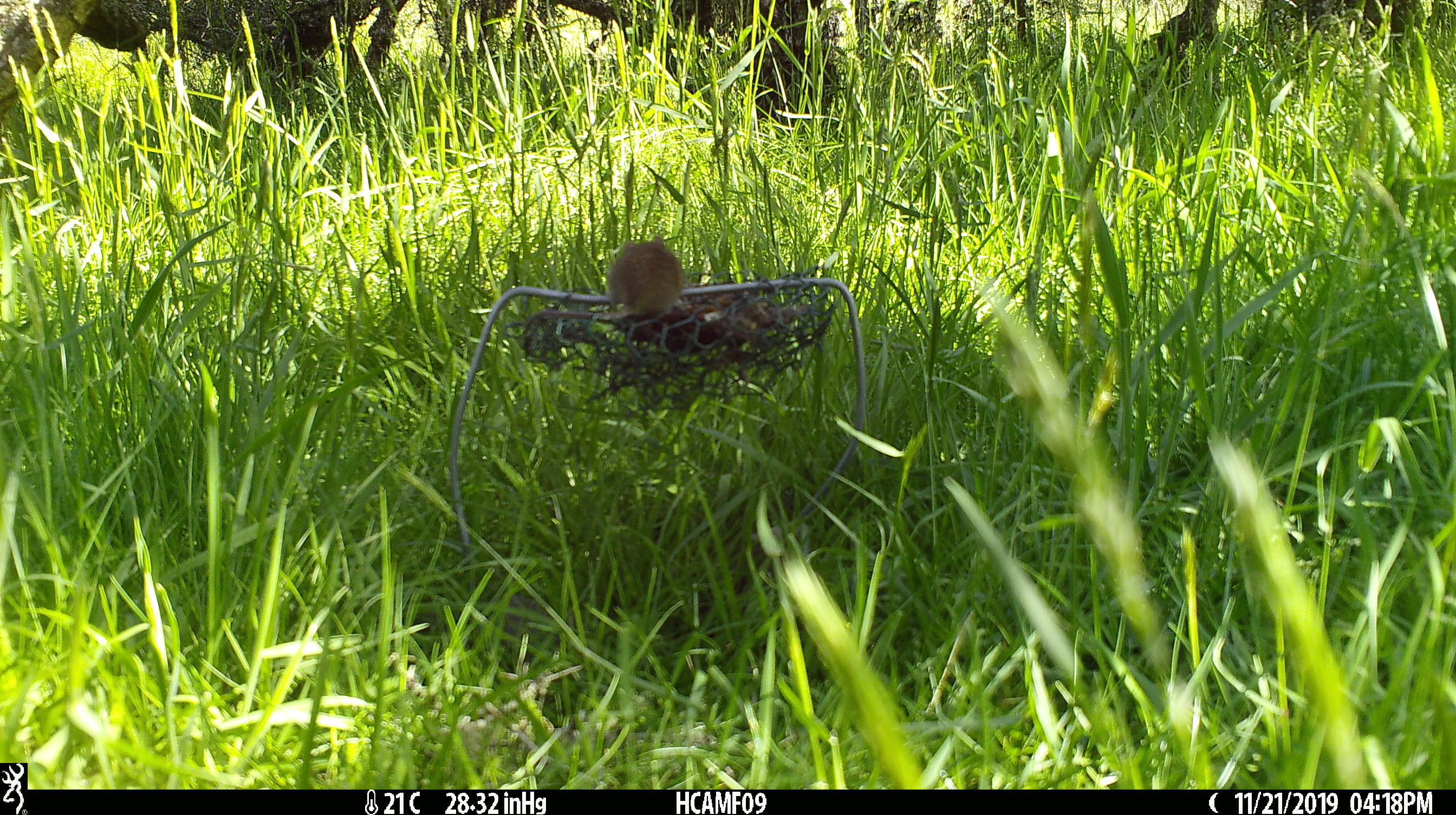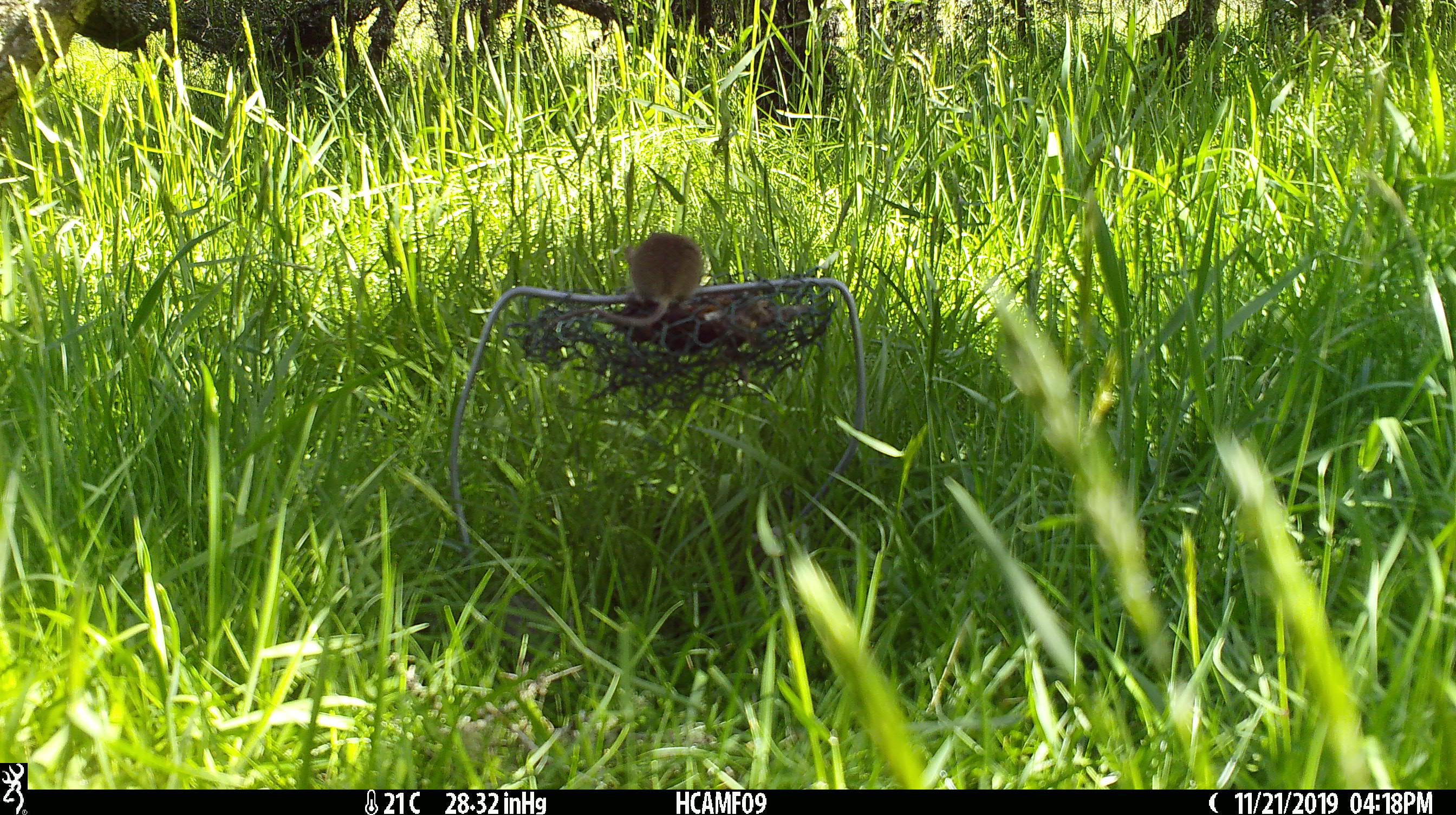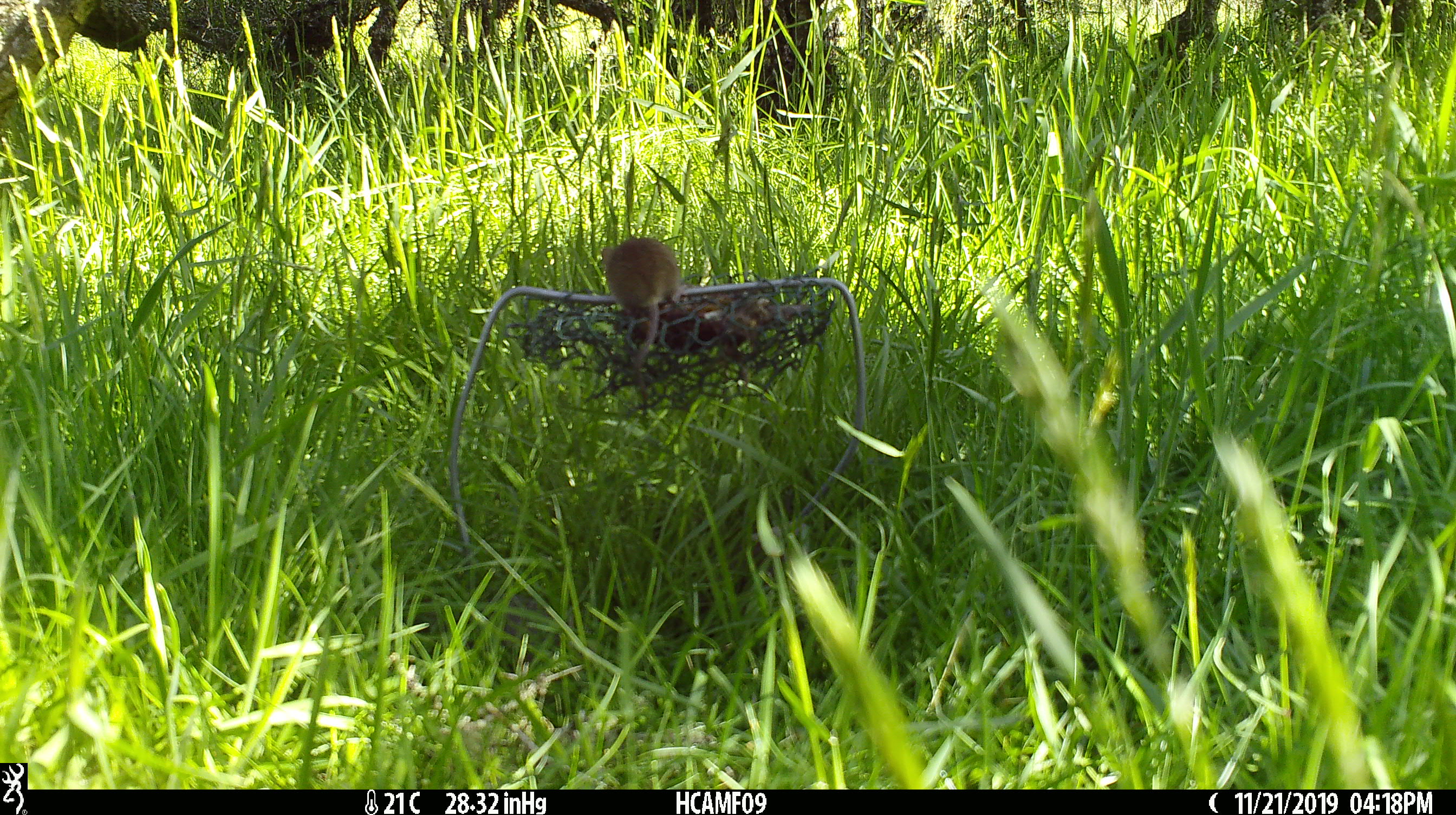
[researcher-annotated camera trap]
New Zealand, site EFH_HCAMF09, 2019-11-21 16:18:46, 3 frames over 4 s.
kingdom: Animalia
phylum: Chordata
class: Mammalia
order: Rodentia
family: Muridae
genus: Mus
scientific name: Mus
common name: mouse